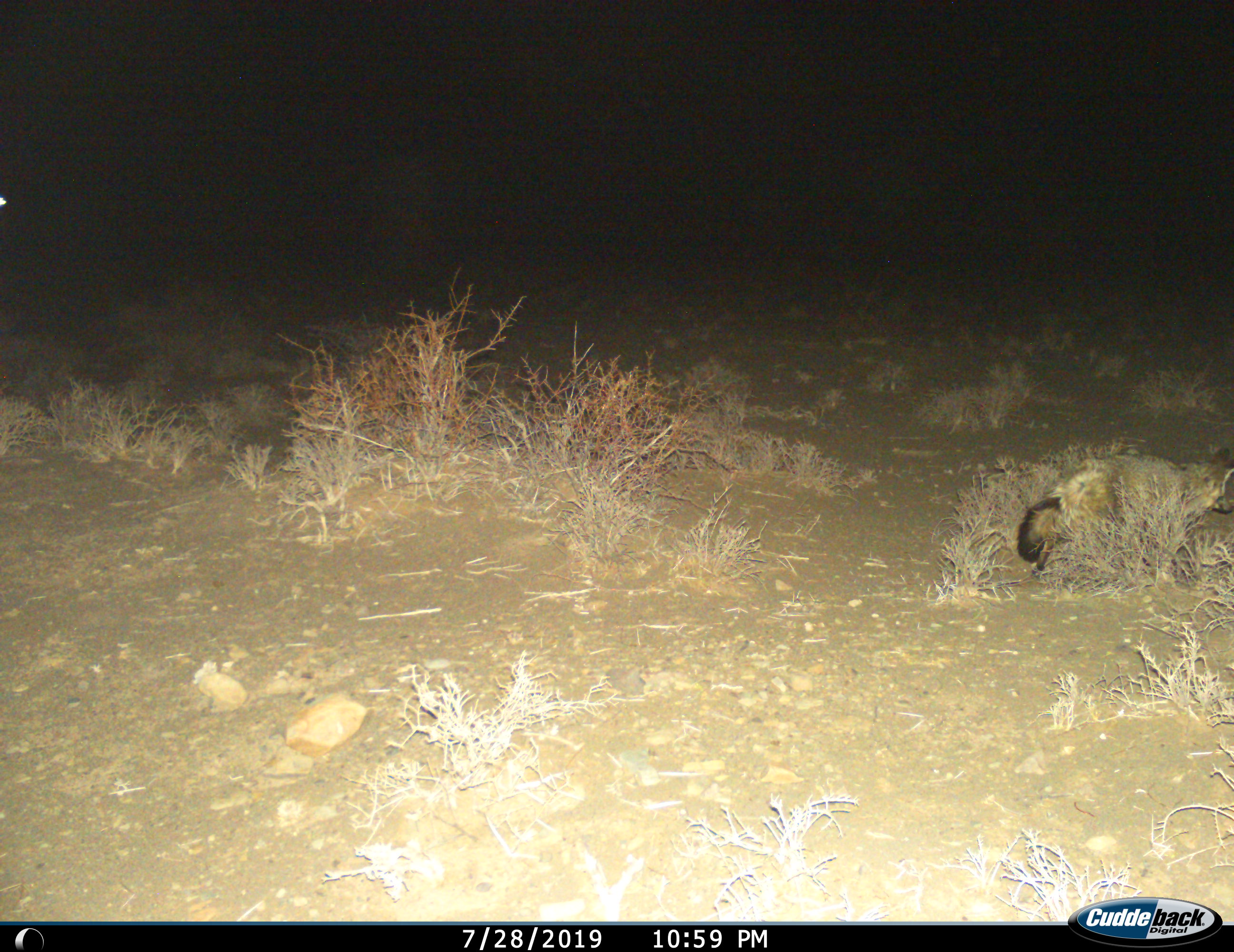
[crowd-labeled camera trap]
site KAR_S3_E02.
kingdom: Animalia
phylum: Chordata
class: Mammalia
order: Carnivora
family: Canidae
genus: Otocyon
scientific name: Otocyon megalotis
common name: bat-eared fox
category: foxbateared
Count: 1.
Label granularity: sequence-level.